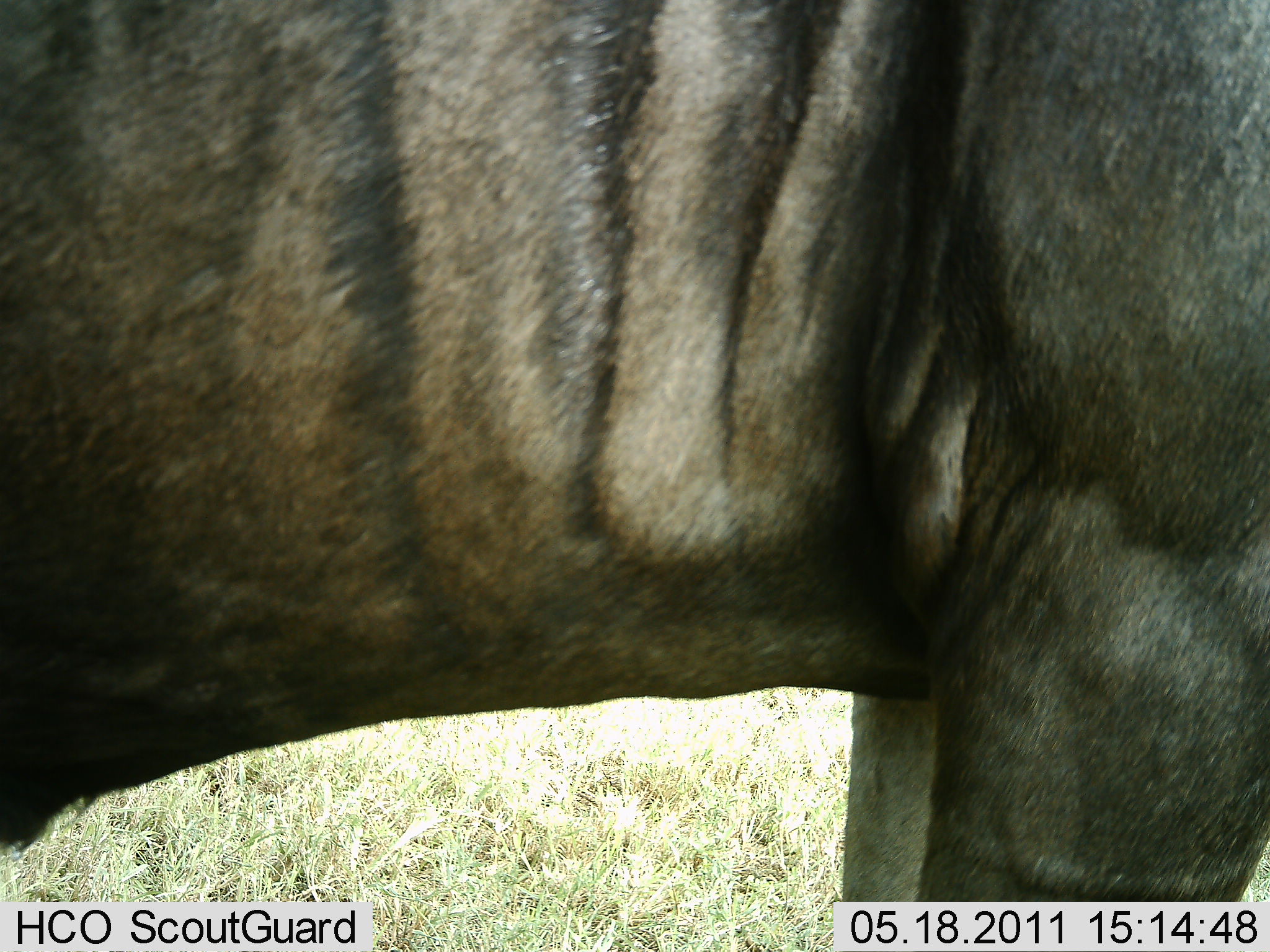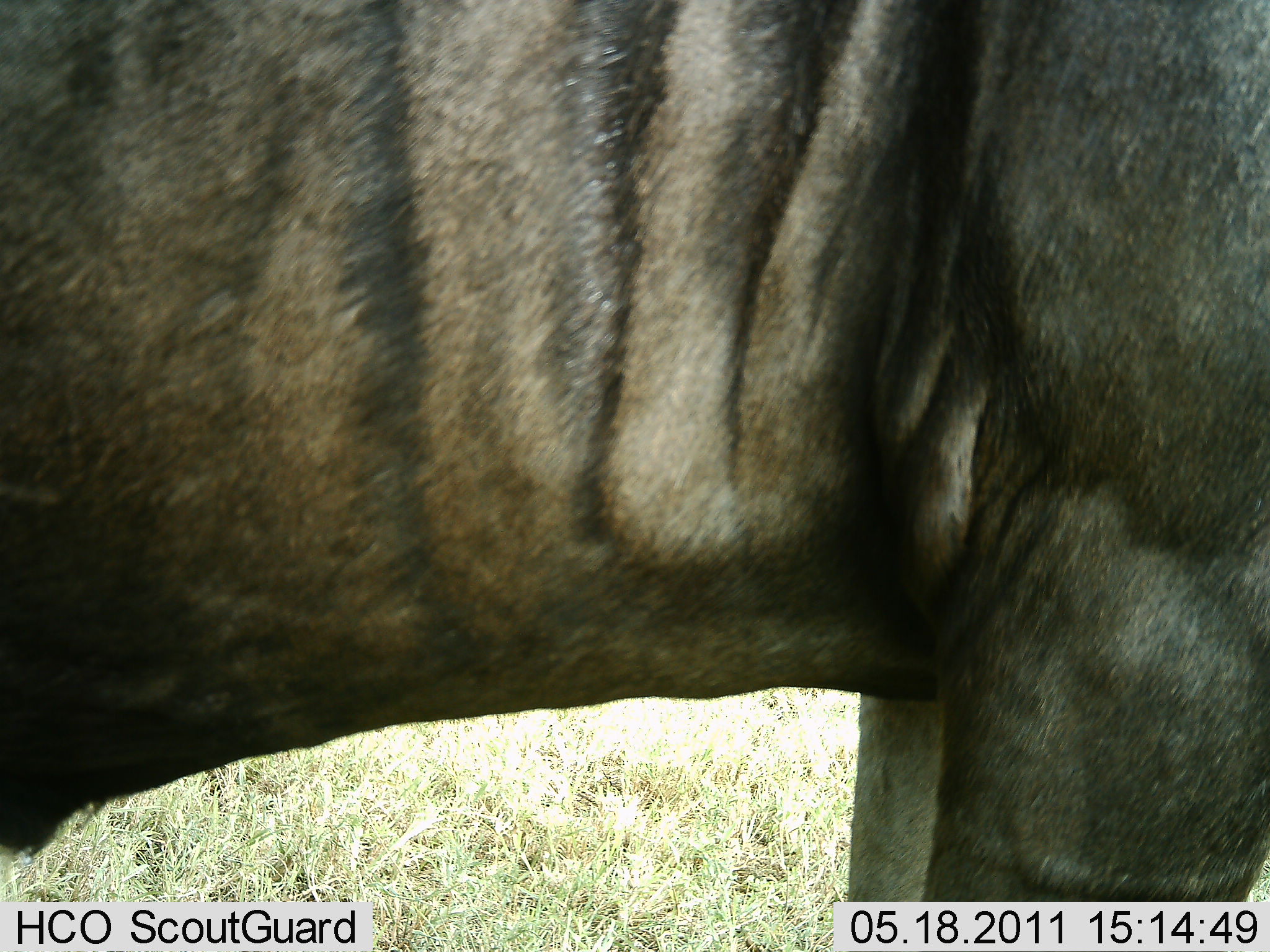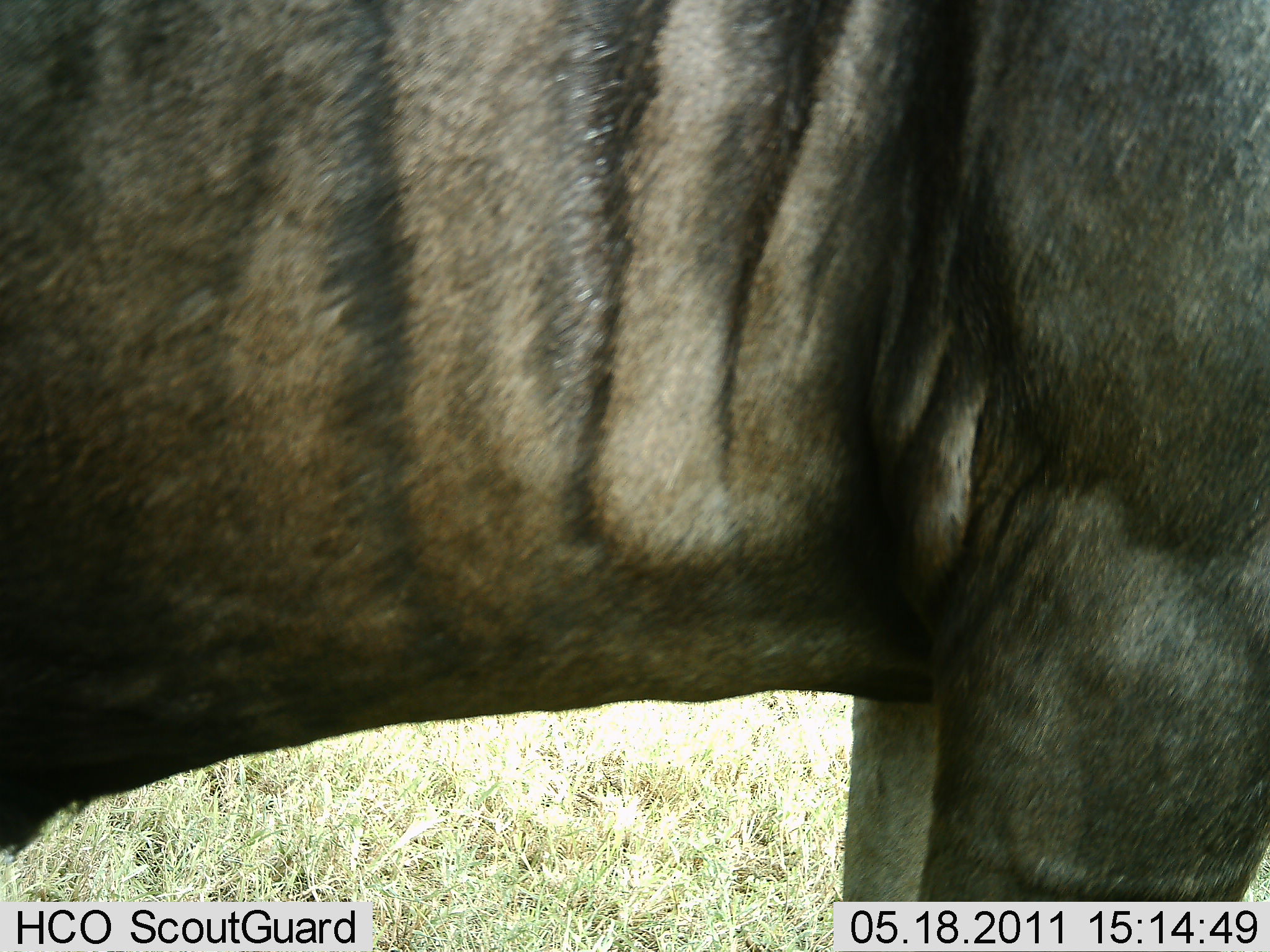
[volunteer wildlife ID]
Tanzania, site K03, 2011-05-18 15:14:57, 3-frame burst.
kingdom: Animalia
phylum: Chordata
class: Mammalia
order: Artiodactyla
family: Bovidae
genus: Connochaetes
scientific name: Connochaetes taurinus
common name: blue wildebeest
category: wildebeest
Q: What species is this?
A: Wildebeest (blue wildebeest) (Connochaetes taurinus).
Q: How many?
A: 1.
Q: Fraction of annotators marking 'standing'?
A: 93%.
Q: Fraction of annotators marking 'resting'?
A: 0%.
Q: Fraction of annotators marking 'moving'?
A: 7%.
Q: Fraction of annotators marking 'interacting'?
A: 0%.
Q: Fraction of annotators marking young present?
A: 0%.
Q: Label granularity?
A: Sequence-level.